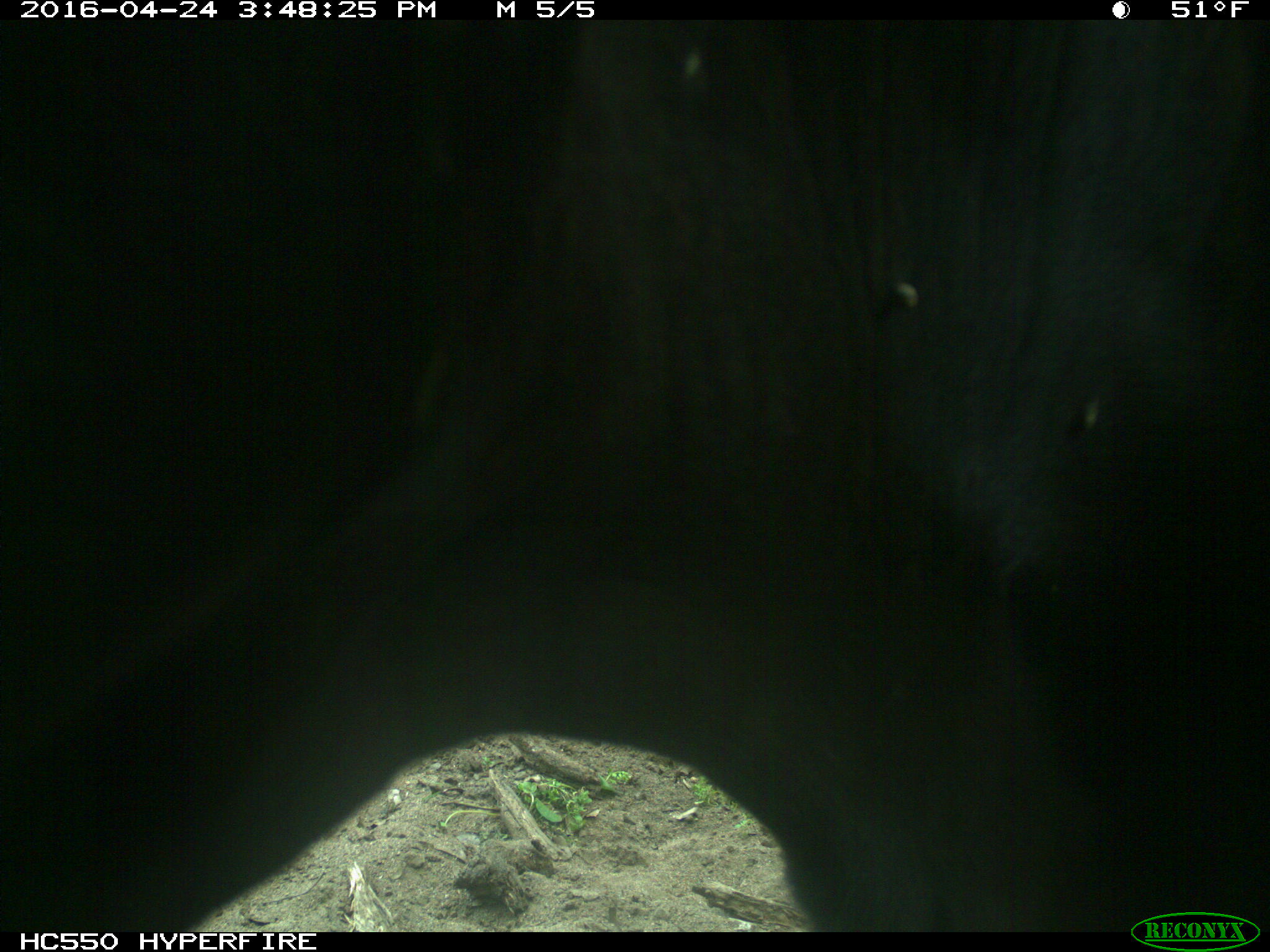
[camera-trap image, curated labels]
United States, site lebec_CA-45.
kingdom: Animalia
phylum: Chordata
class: Mammalia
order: Artiodactyla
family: Bovidae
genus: Bos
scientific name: Bos taurus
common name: domestic cow